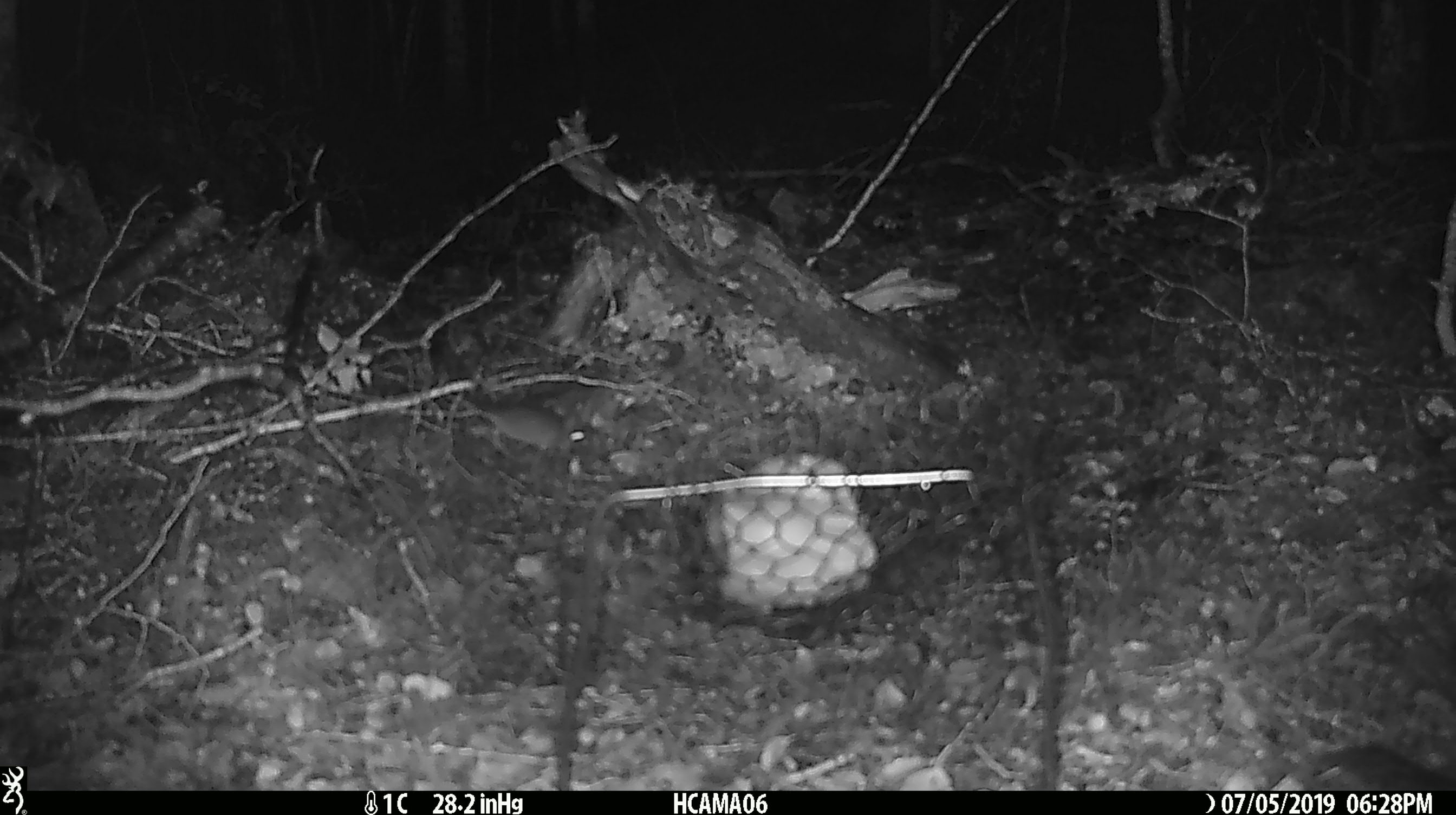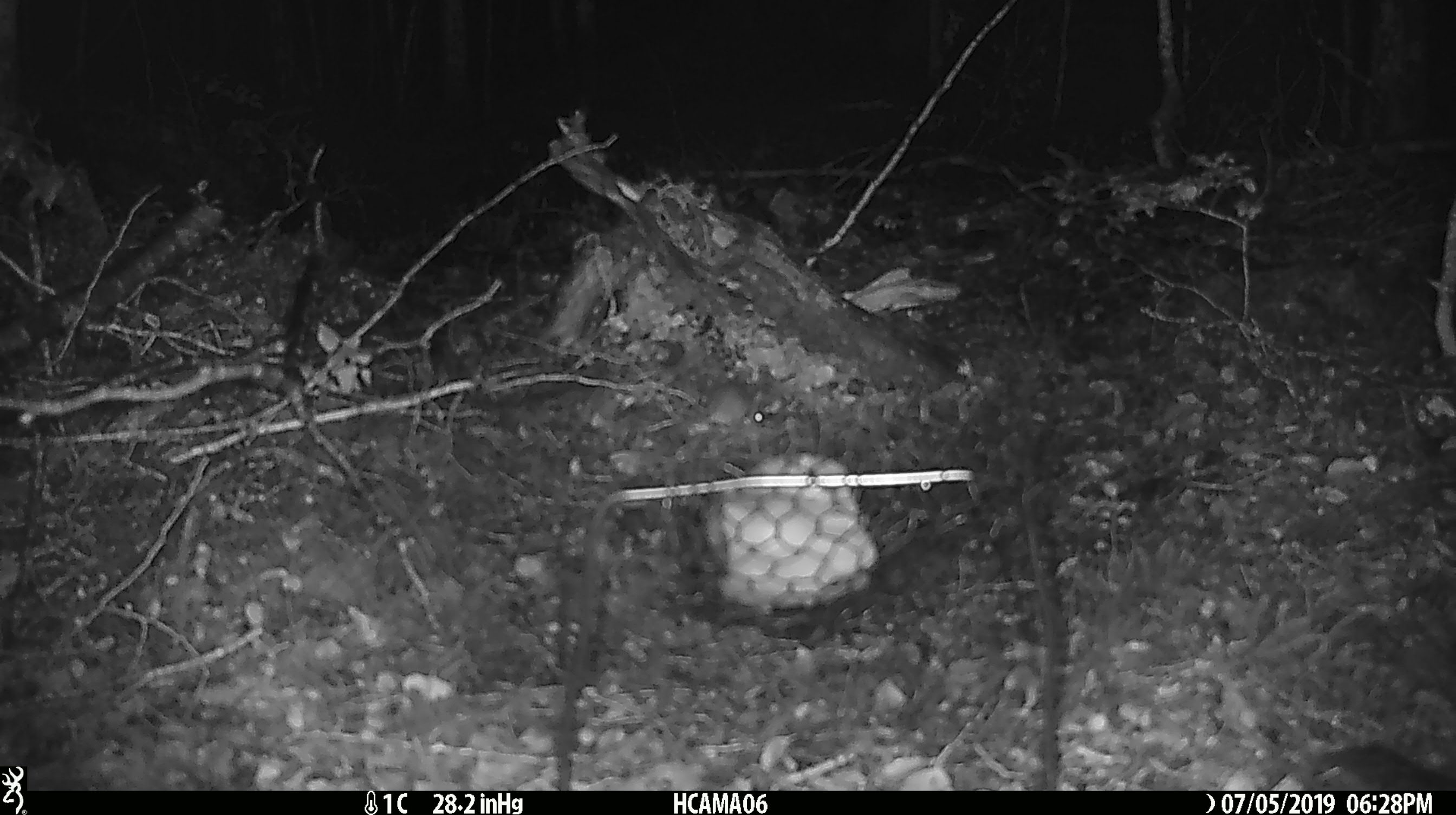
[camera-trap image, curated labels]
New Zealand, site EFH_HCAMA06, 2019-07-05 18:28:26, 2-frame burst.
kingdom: Animalia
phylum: Chordata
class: Mammalia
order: Rodentia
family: Muridae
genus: Mus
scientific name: Mus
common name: mouse